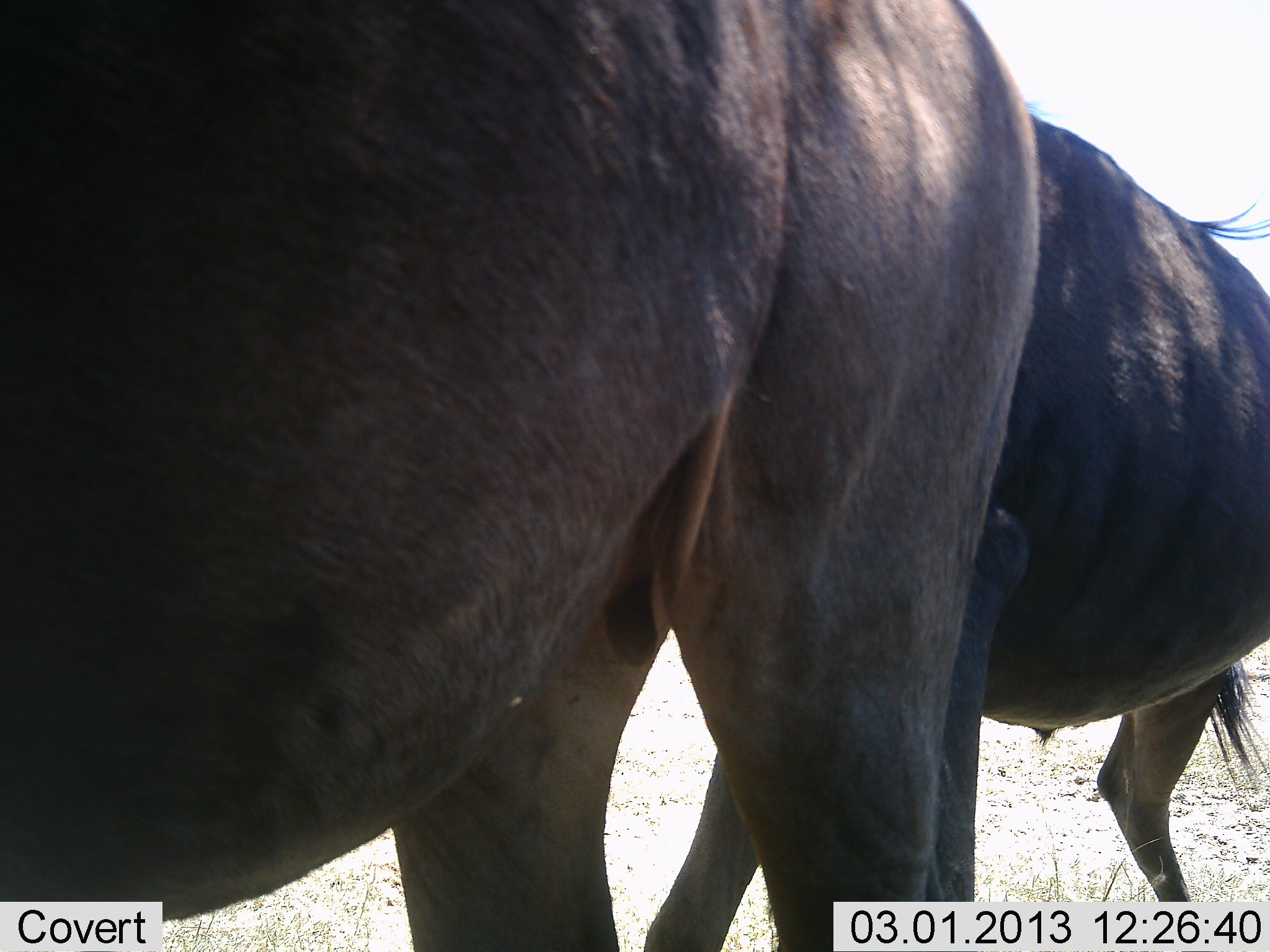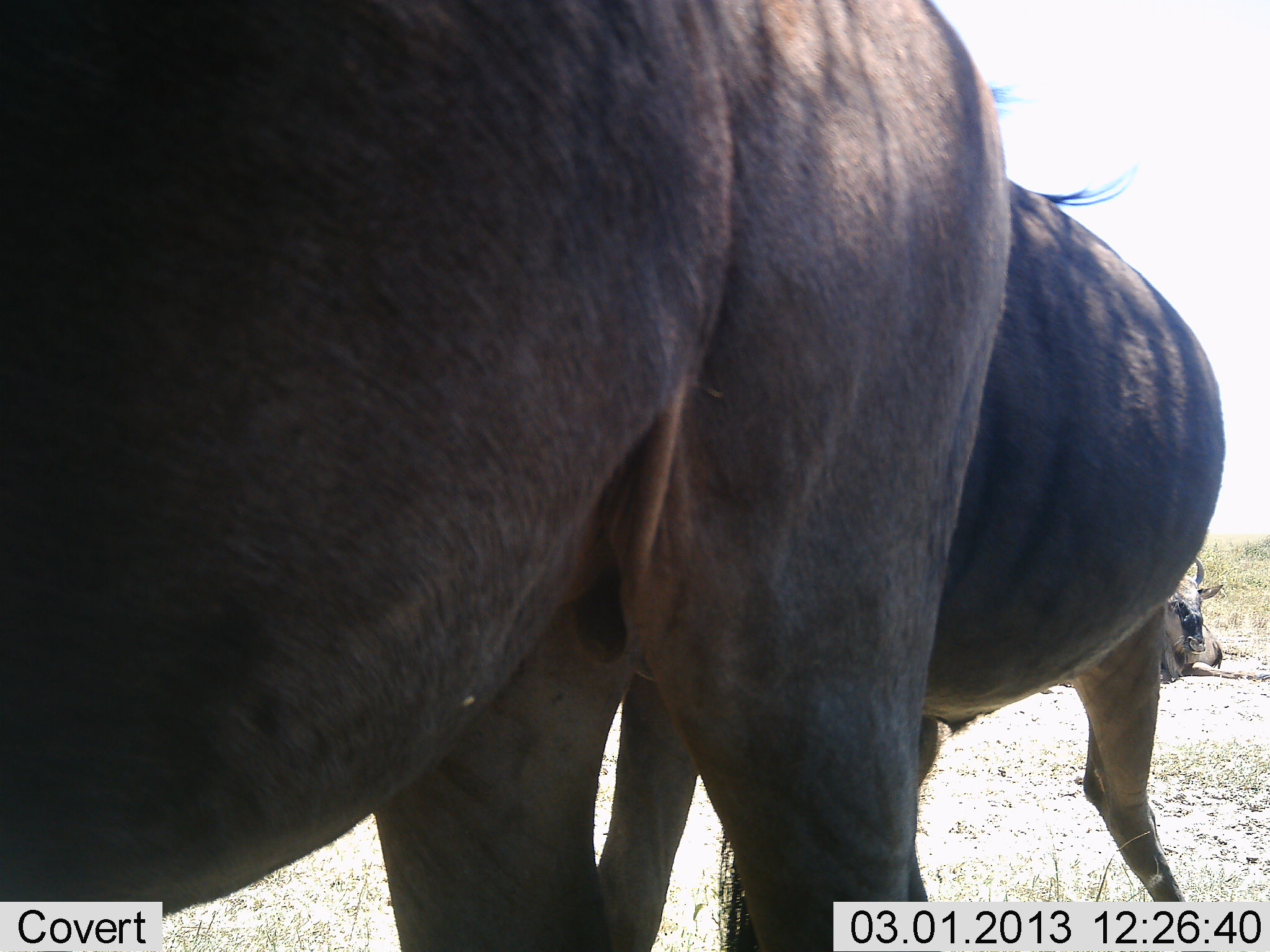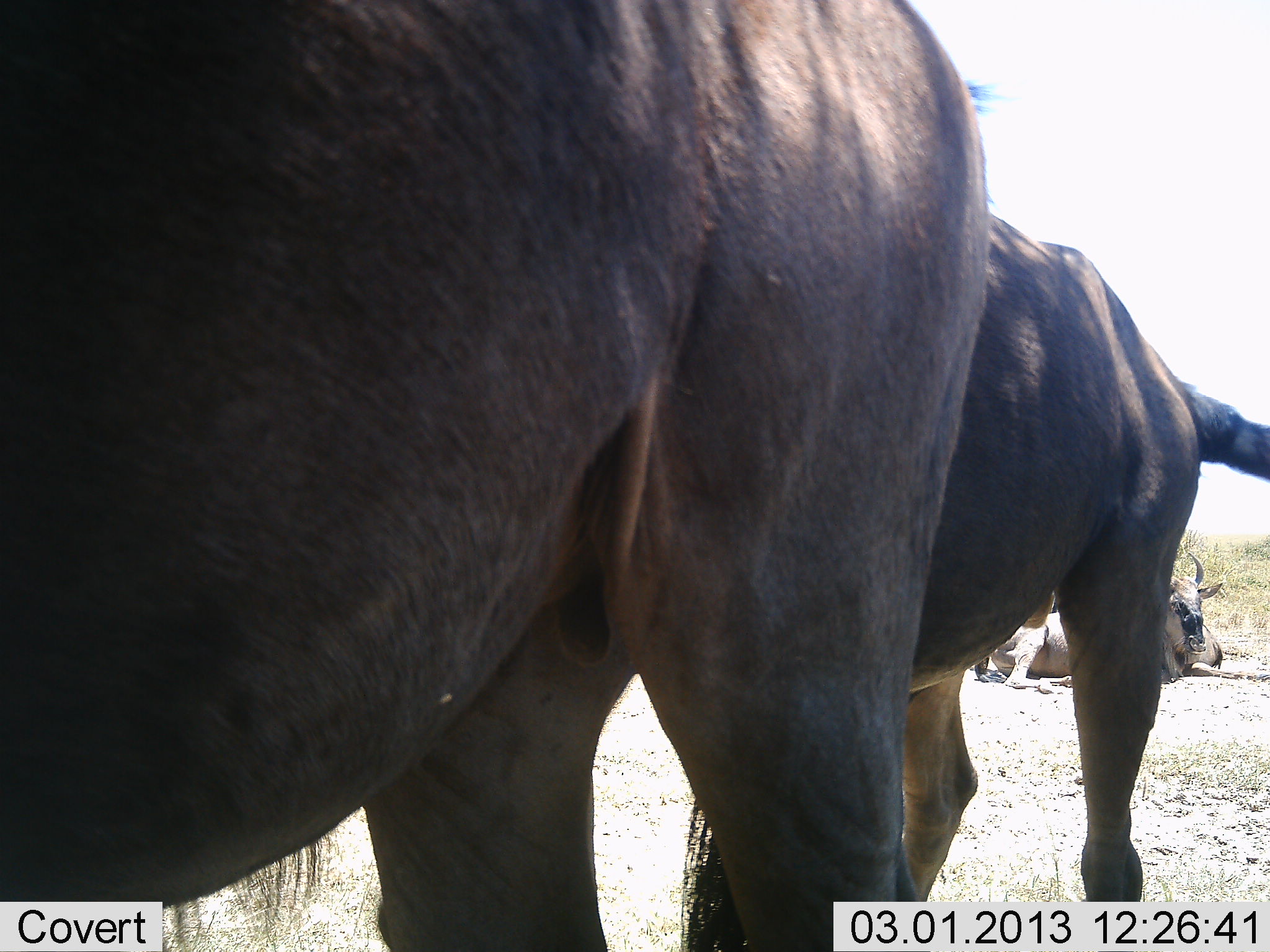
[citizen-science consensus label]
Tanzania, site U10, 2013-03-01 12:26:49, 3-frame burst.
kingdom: Animalia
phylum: Chordata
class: Mammalia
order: Artiodactyla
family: Bovidae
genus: Connochaetes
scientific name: Connochaetes taurinus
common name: blue wildebeest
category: wildebeest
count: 3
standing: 83%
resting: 83%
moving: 6%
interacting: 17%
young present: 0%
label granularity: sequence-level